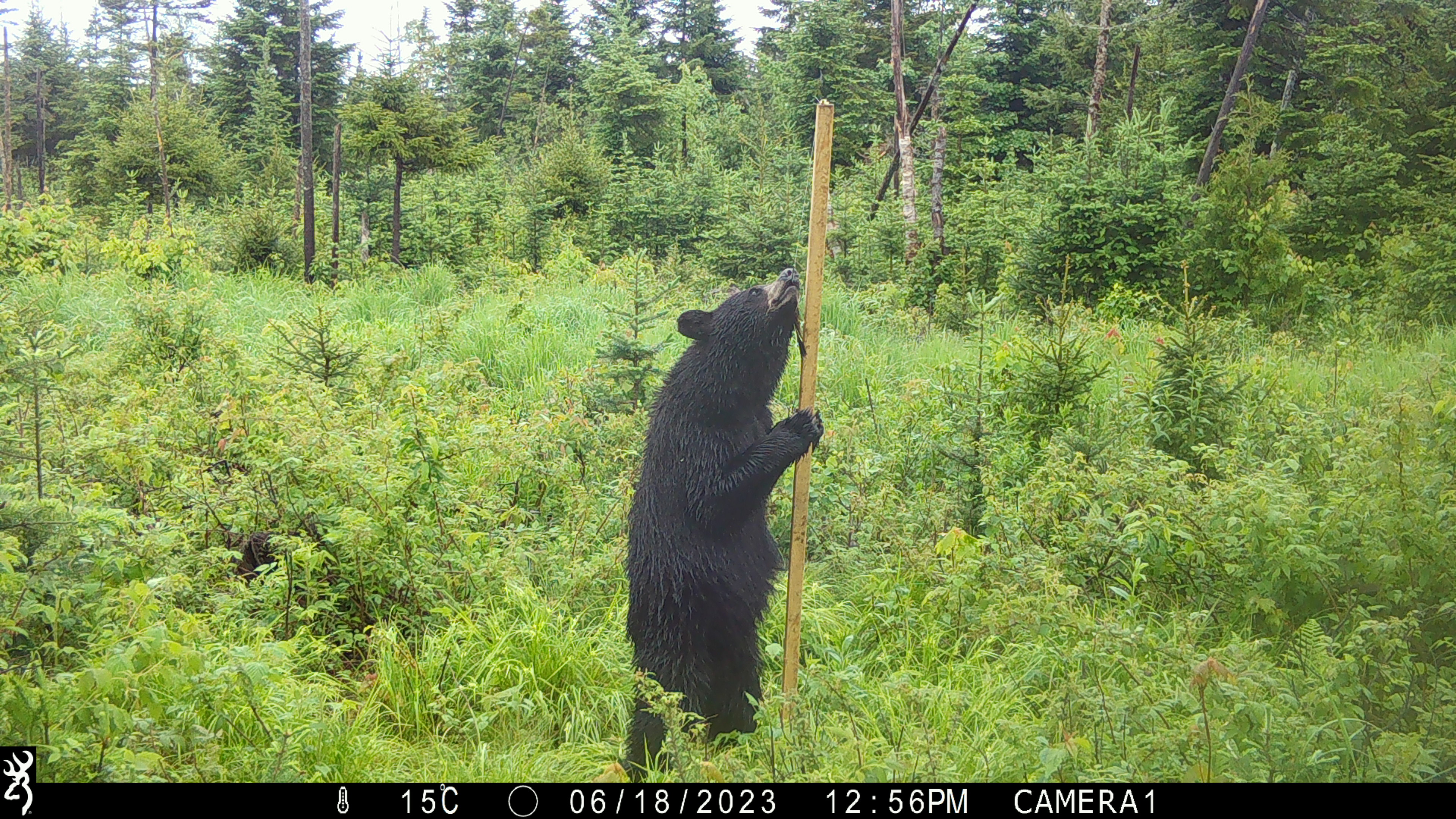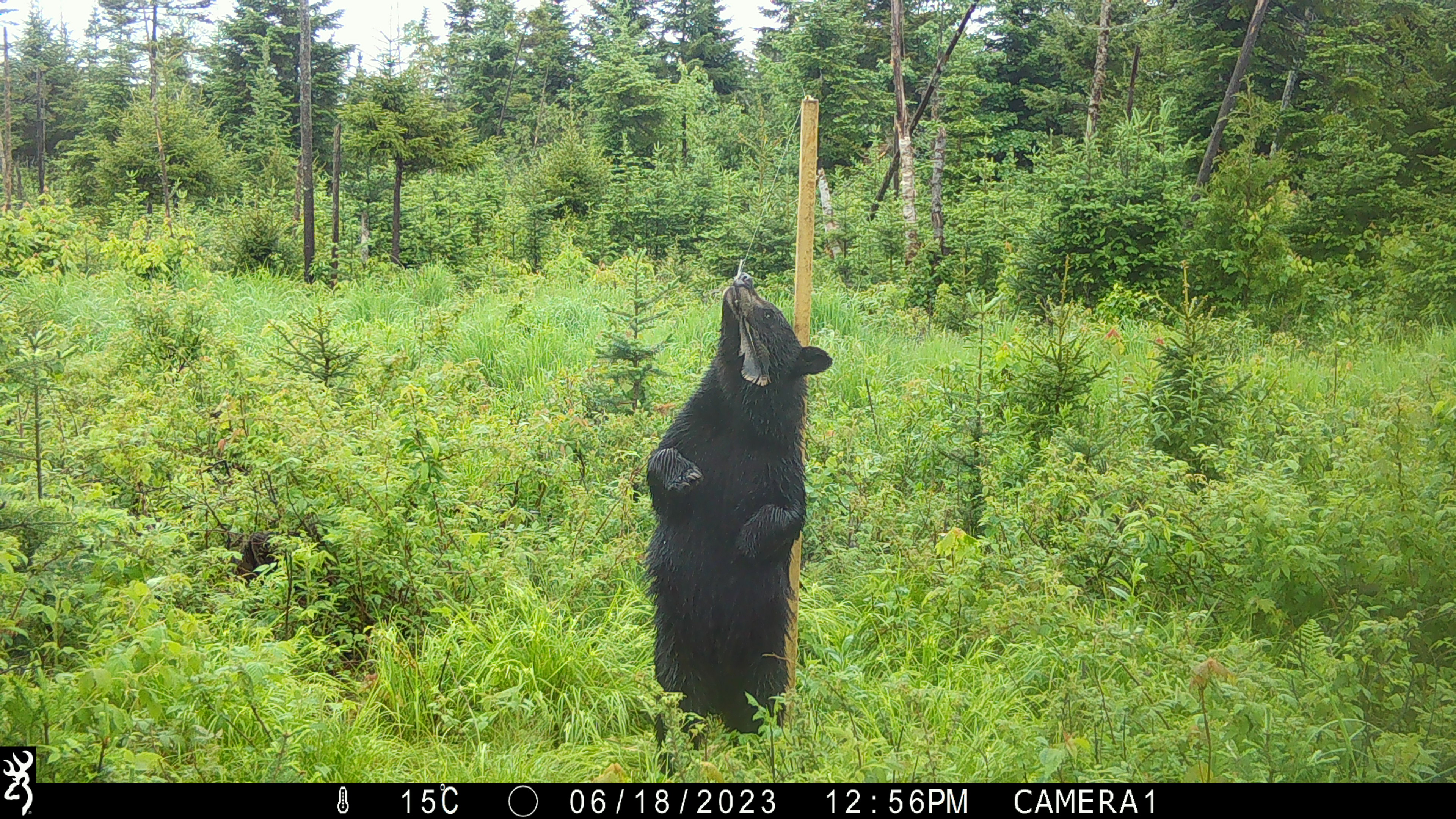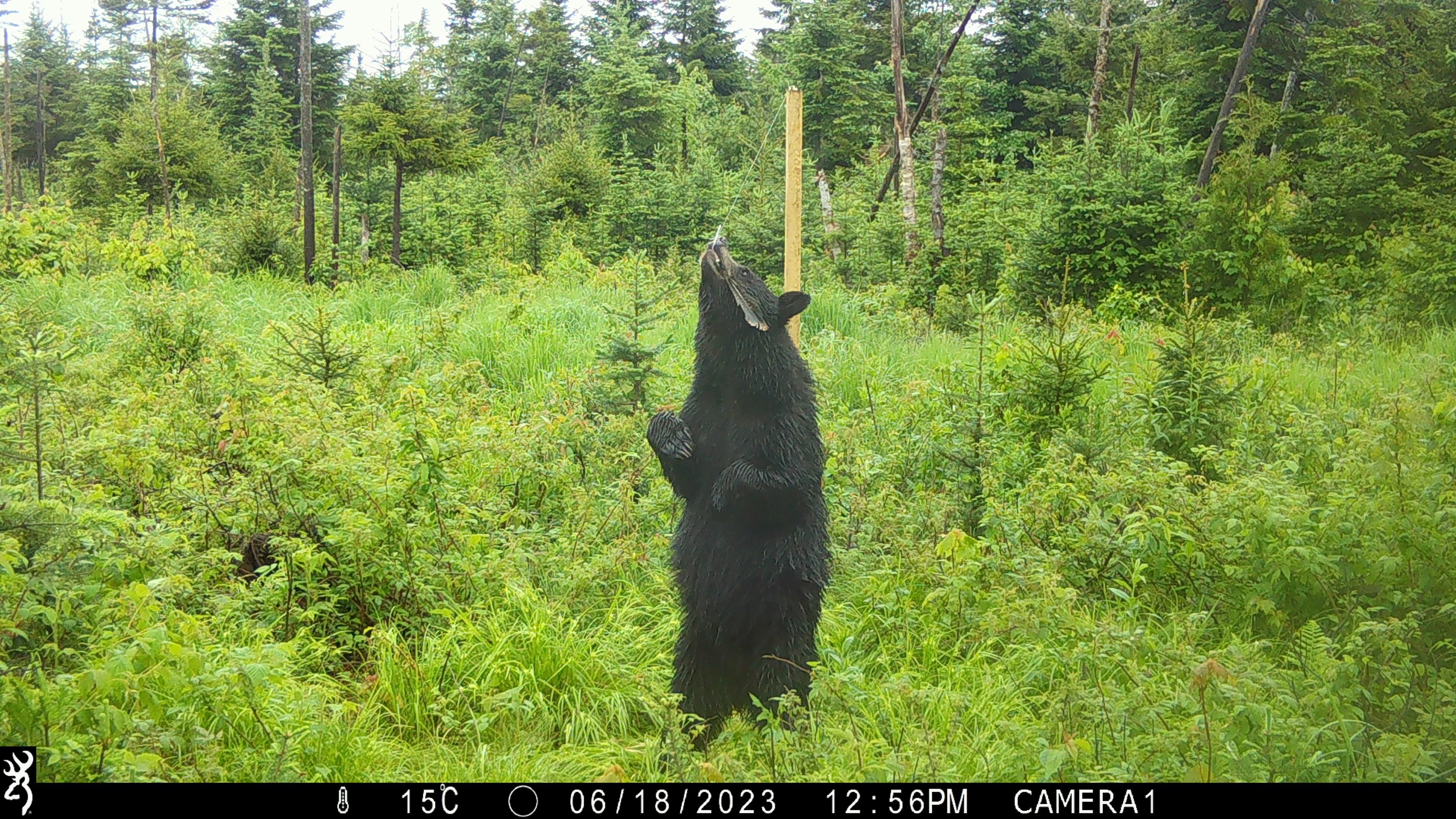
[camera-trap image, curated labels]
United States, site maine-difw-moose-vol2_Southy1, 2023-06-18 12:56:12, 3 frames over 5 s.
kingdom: Animalia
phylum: Chordata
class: Mammalia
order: Carnivora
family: Ursidae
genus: Ursus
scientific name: Ursus americanus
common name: black bear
Black bear (Ursus americanus).